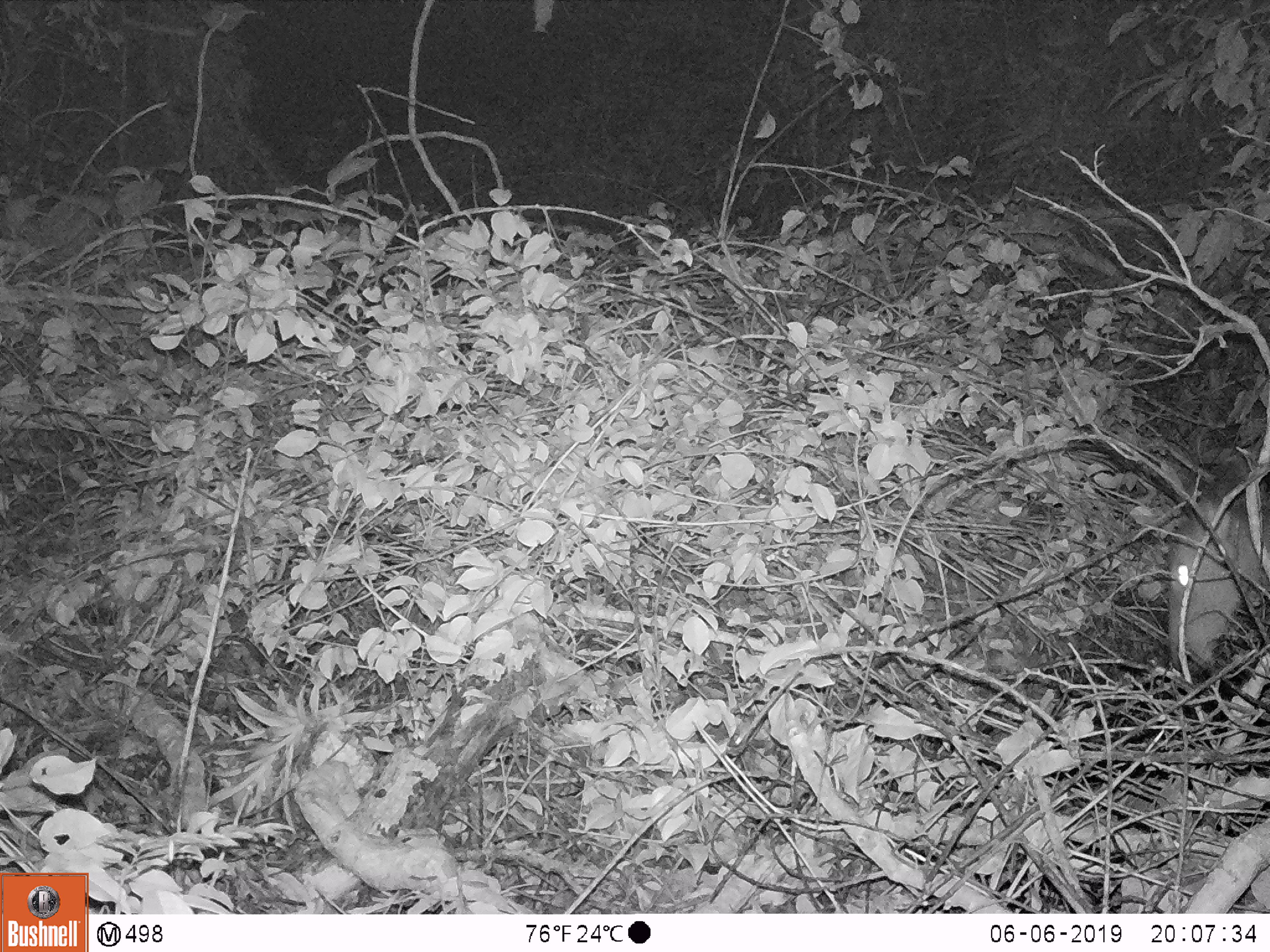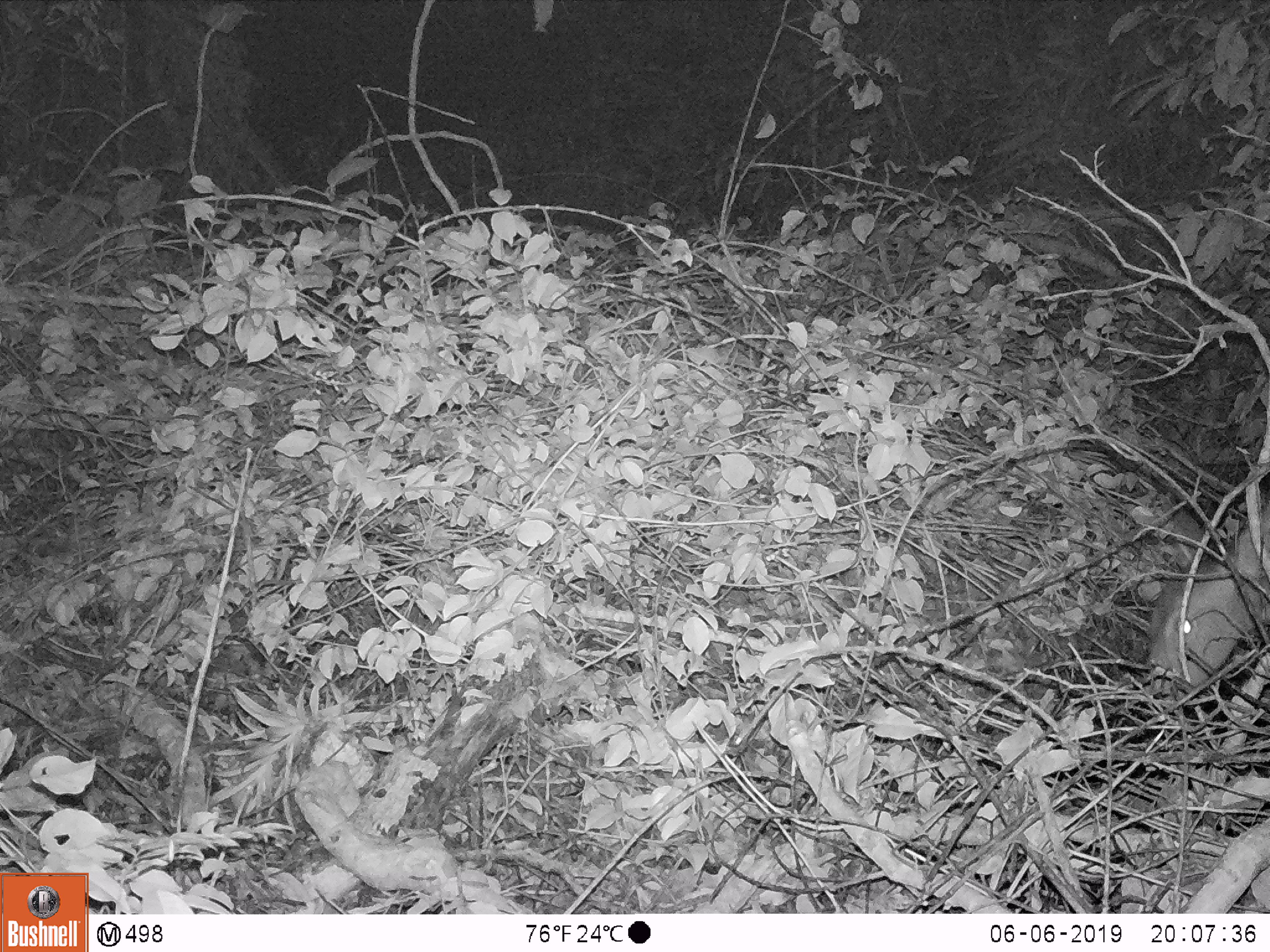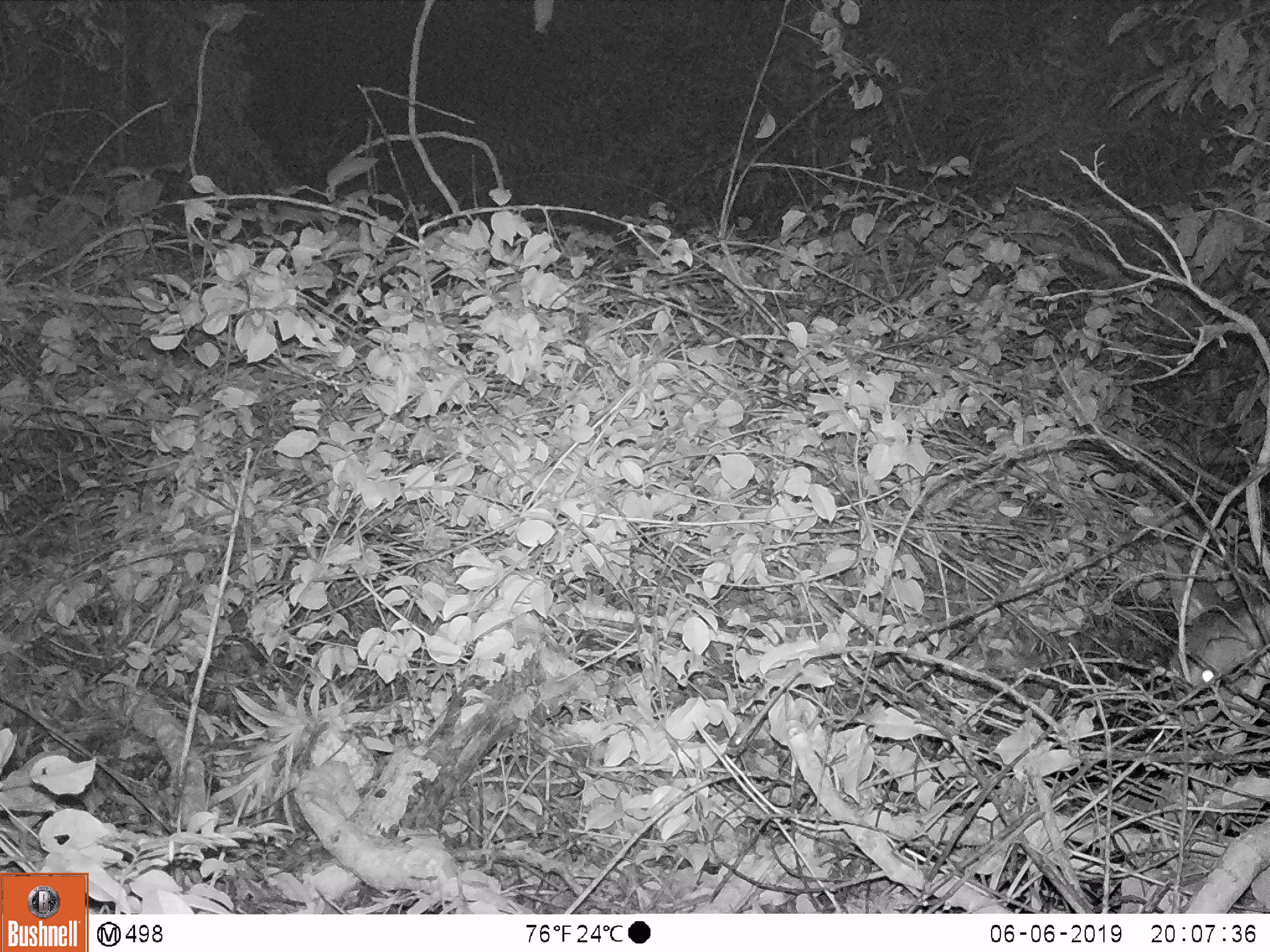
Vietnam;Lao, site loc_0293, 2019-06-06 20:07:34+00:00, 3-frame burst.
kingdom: Animalia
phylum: Chordata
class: Mammalia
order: Artiodactyla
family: Cervidae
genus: Rusa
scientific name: Rusa unicolor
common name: sambar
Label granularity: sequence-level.